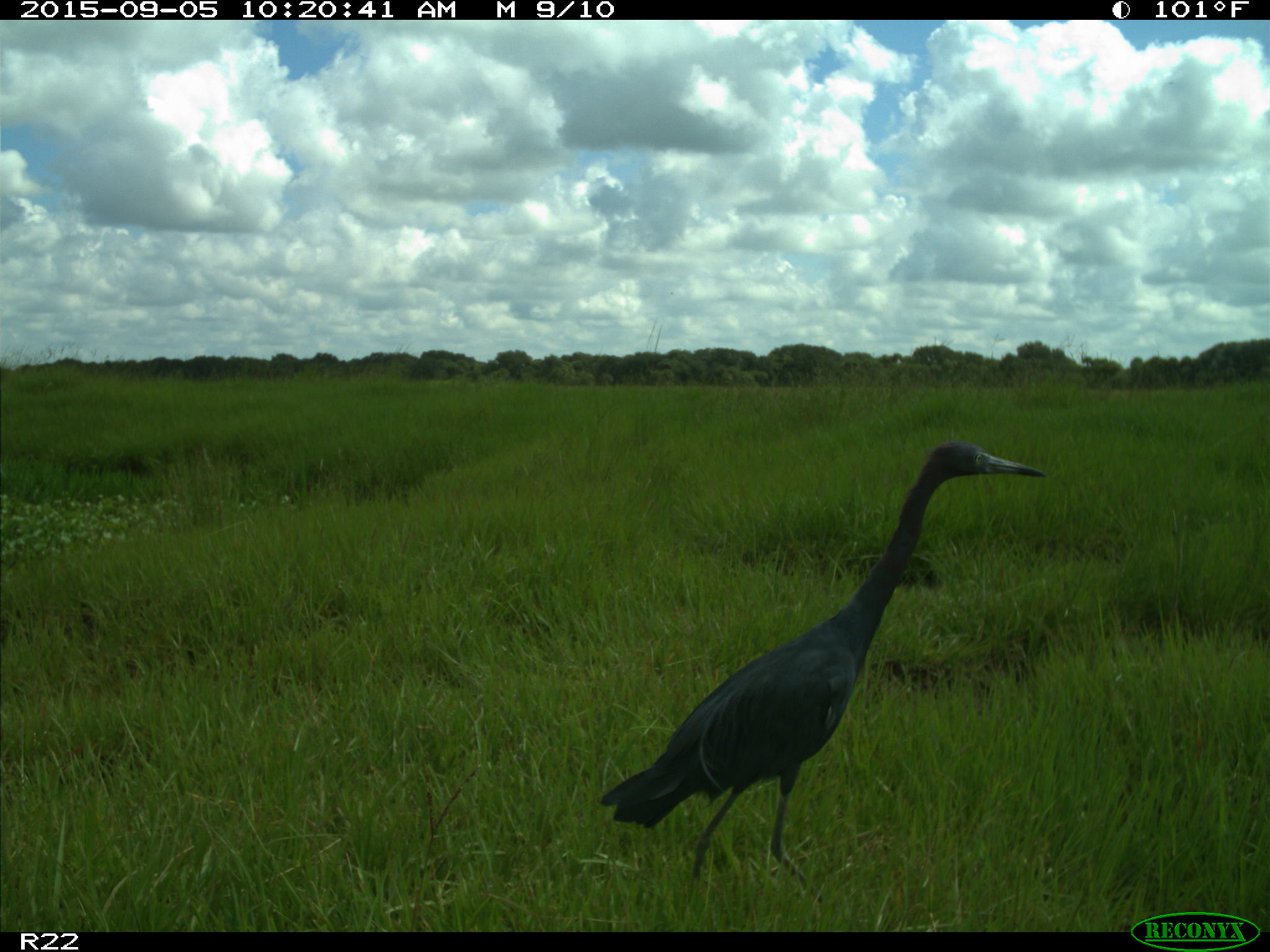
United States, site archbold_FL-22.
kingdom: Animalia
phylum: Chordata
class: Aves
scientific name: Aves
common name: birds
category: unidentified bird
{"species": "unidentified bird (birds) (Aves)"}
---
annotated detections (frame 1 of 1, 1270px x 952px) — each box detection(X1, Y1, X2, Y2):
animal: detection(600, 443, 1046, 901)